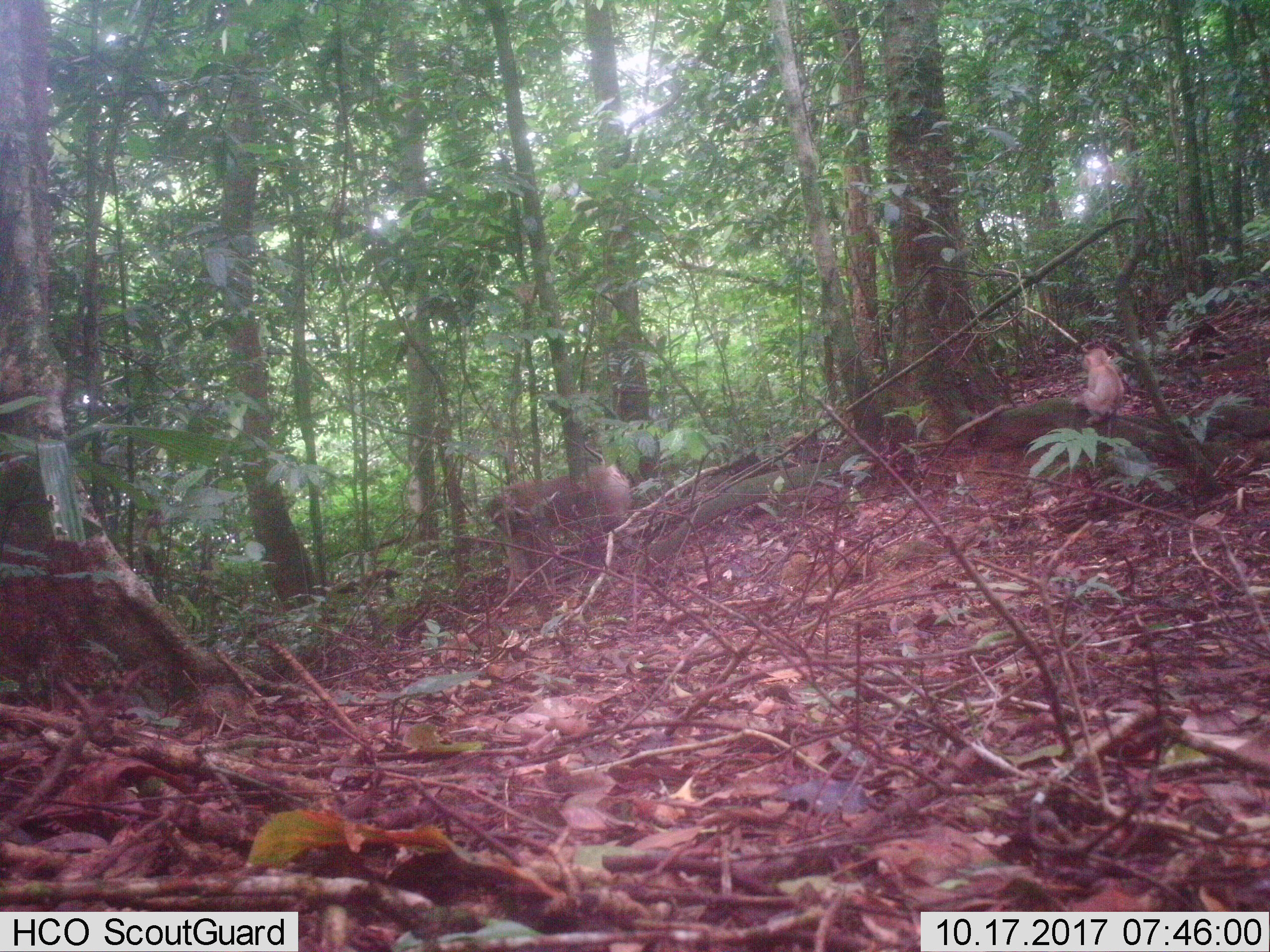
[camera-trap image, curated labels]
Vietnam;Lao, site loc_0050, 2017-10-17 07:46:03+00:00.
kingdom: Animalia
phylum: Chordata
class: Mammalia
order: Primates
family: Cercopithecidae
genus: Macaca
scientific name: Macaca nemestrina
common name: pig-tailed macaque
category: pig tailed macaque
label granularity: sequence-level